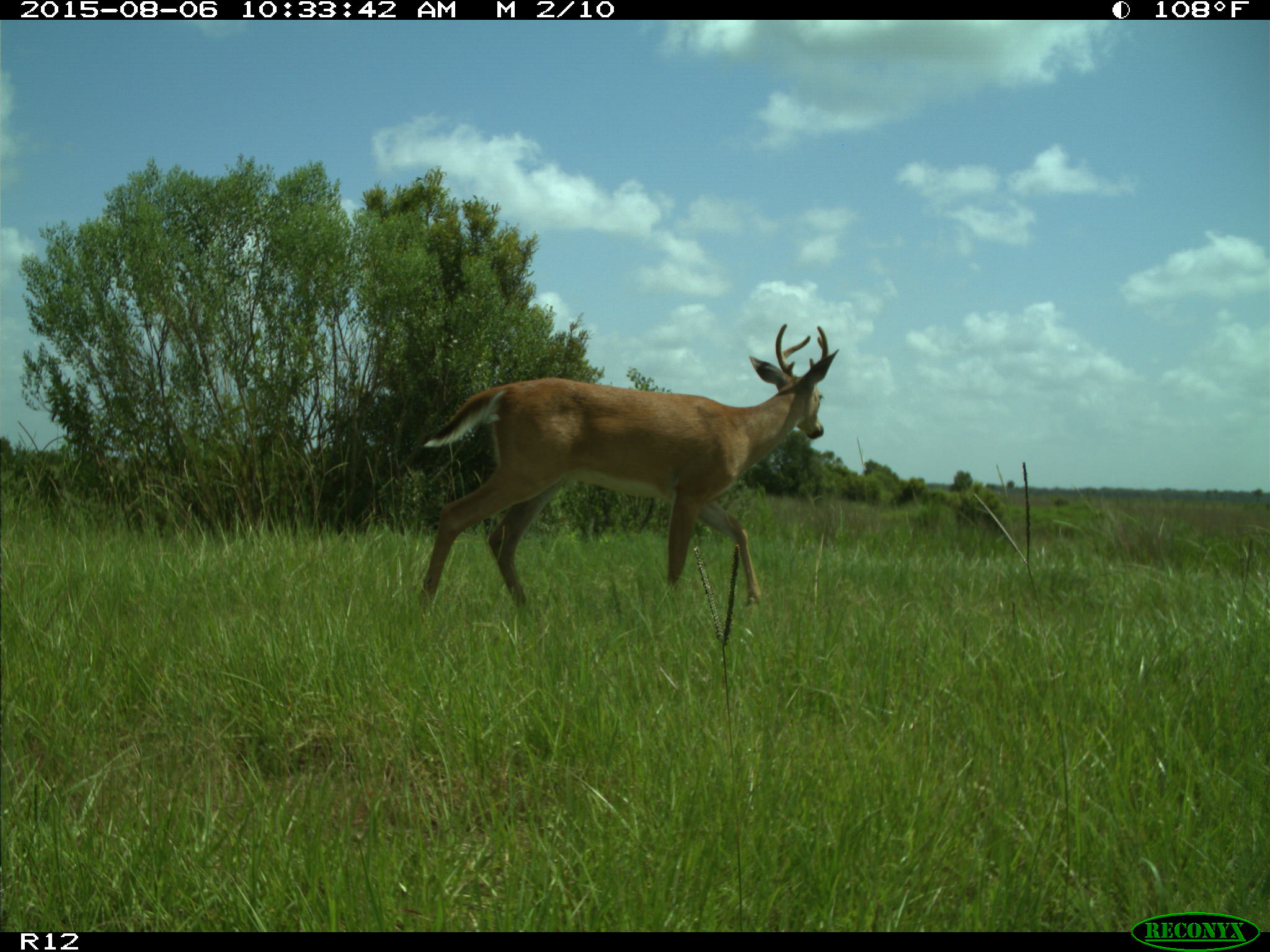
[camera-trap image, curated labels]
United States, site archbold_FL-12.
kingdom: Animalia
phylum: Chordata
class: Mammalia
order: Artiodactyla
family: Cervidae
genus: Odocoileus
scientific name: Odocoileus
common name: deer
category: unidentified deer